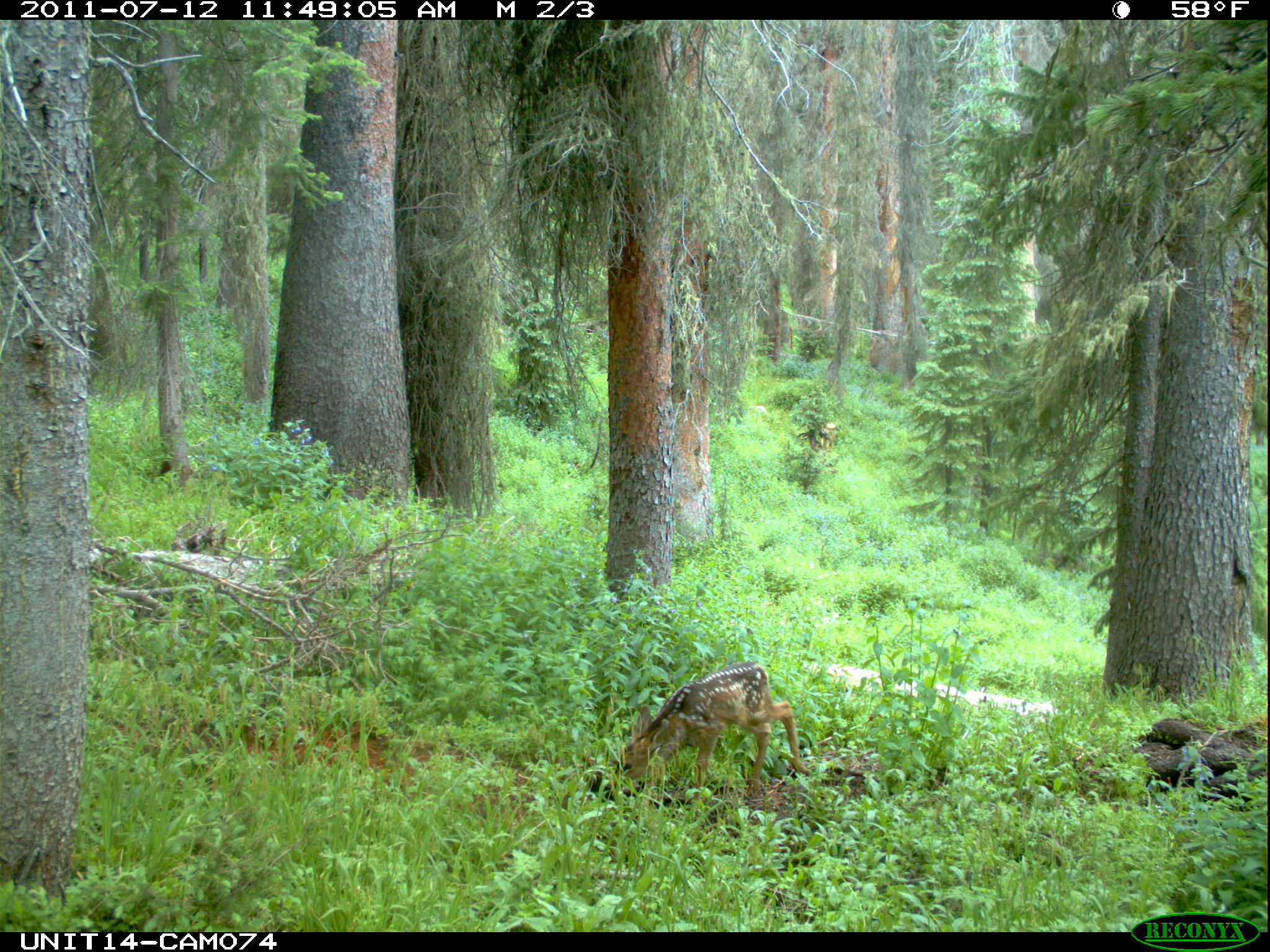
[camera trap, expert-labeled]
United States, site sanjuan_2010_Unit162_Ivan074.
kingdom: Animalia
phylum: Chordata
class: Mammalia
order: Artiodactyla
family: Cervidae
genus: Odocoileus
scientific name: Odocoileus hemionus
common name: mule deer